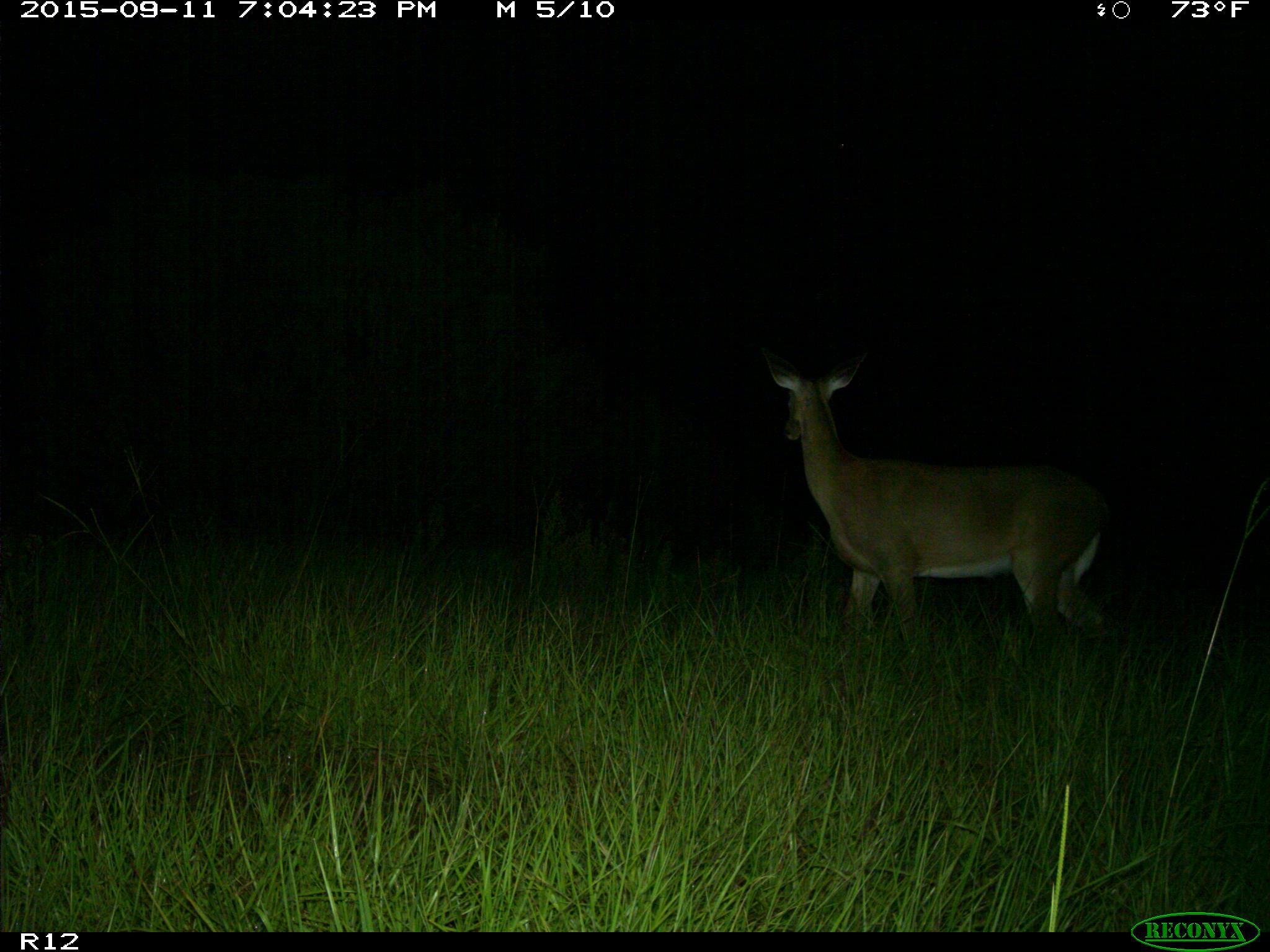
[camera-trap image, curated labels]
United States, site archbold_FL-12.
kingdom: Animalia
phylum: Chordata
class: Mammalia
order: Artiodactyla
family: Cervidae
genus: Odocoileus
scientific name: Odocoileus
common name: deer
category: unidentified deer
Unidentified deer (deer) (Odocoileus).